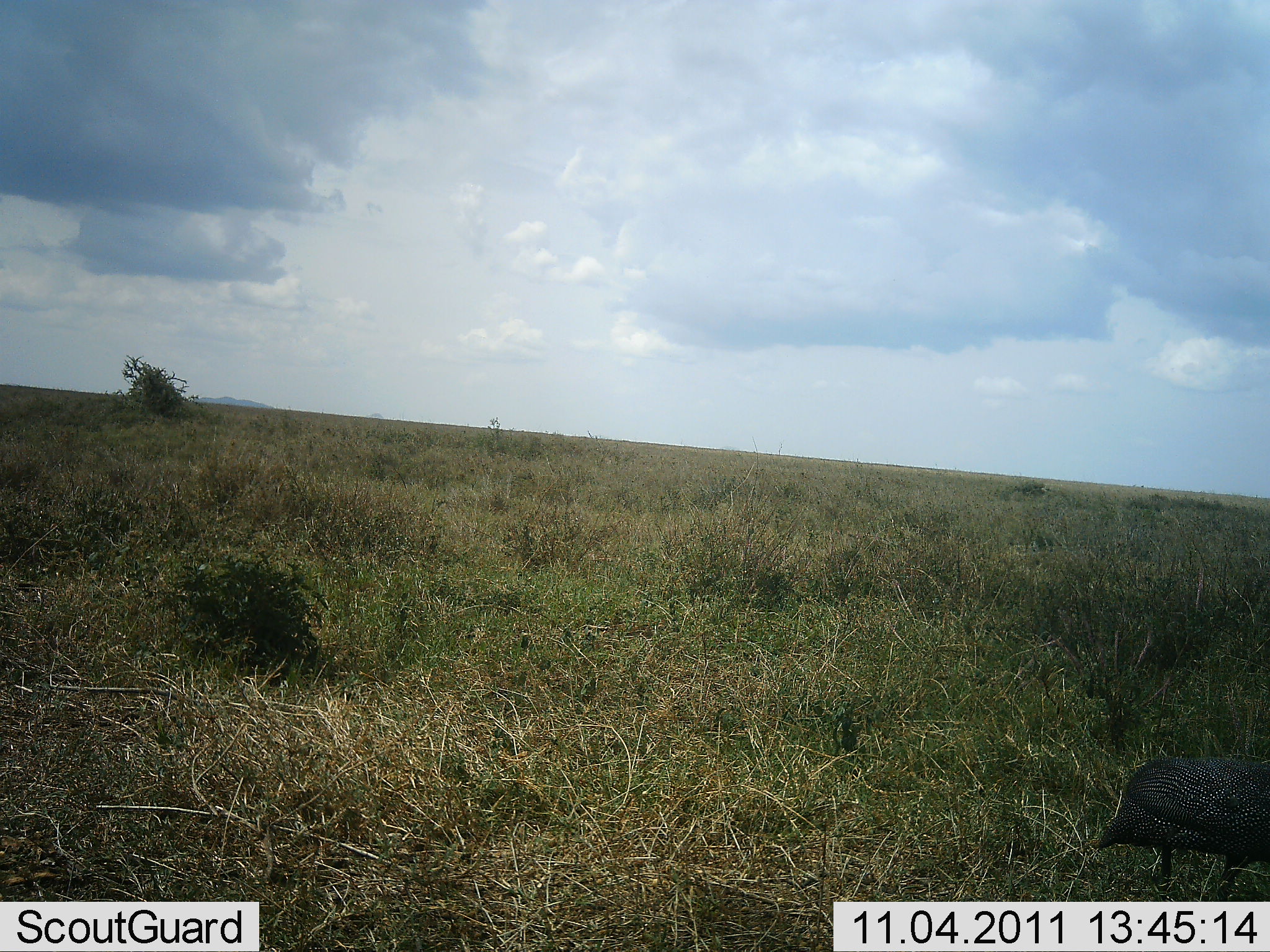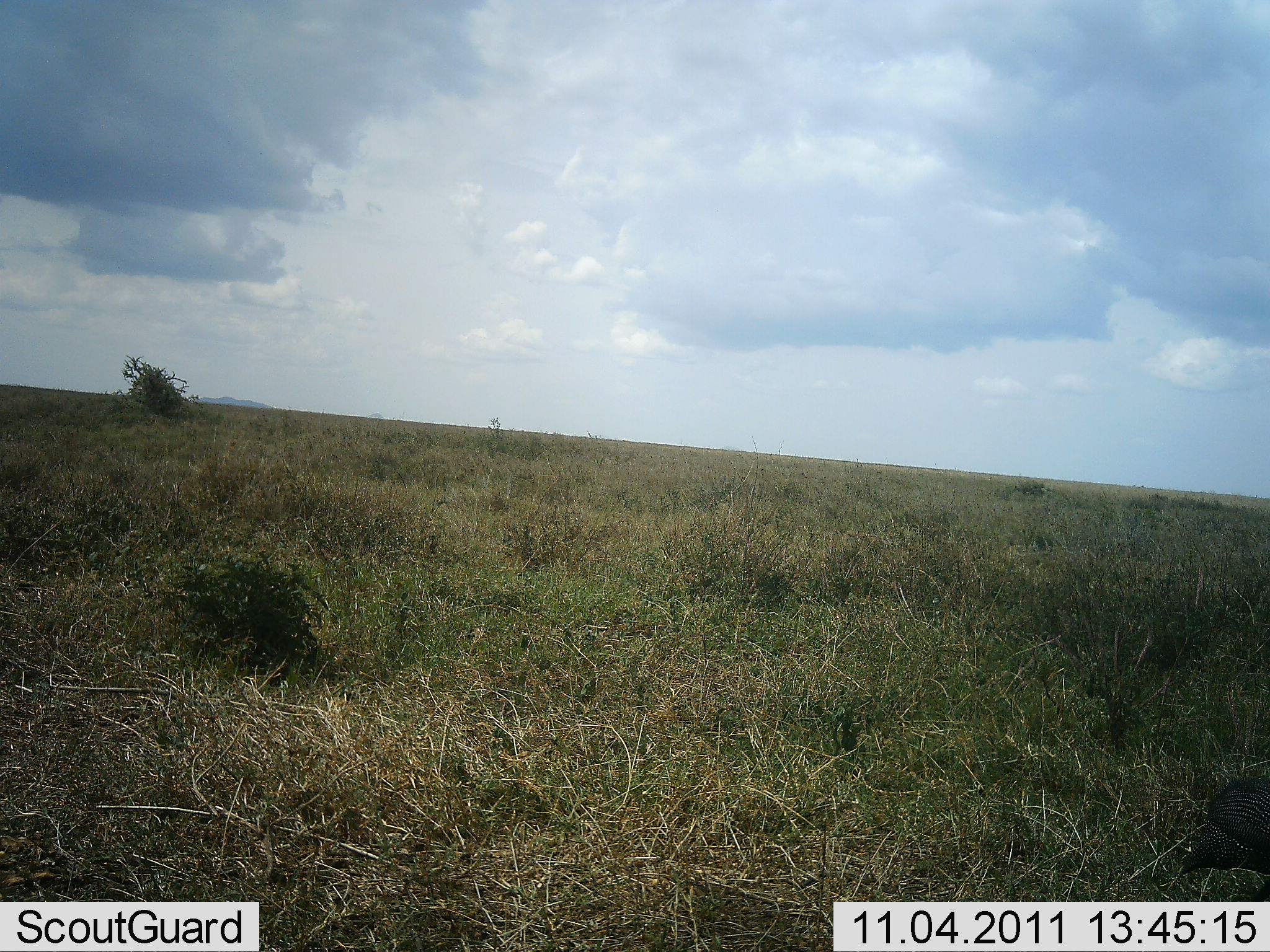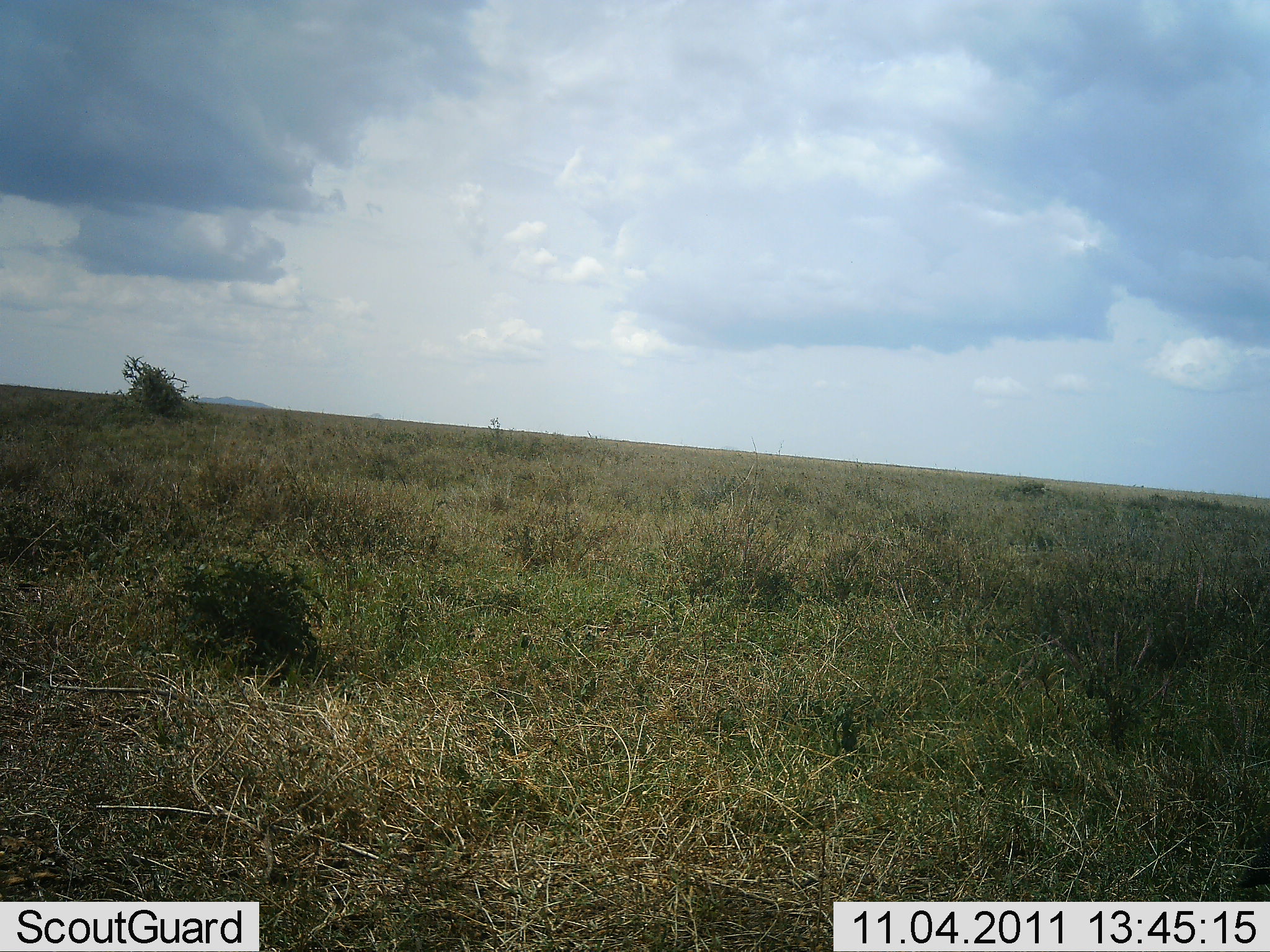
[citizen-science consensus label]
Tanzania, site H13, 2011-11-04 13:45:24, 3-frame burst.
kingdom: Animalia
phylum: Chordata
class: Aves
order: Galliformes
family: Numididae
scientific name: Numididae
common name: guinea fowl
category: guineafowl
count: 1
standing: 8%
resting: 0%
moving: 85%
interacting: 0%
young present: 0%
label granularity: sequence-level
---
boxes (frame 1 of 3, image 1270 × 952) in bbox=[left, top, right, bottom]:
animal: bbox=[1096, 759, 1270, 900]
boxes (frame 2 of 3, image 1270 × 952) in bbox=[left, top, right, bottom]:
animal: bbox=[1179, 781, 1270, 902]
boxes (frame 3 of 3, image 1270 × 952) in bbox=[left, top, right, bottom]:
animal: bbox=[1236, 838, 1270, 888]